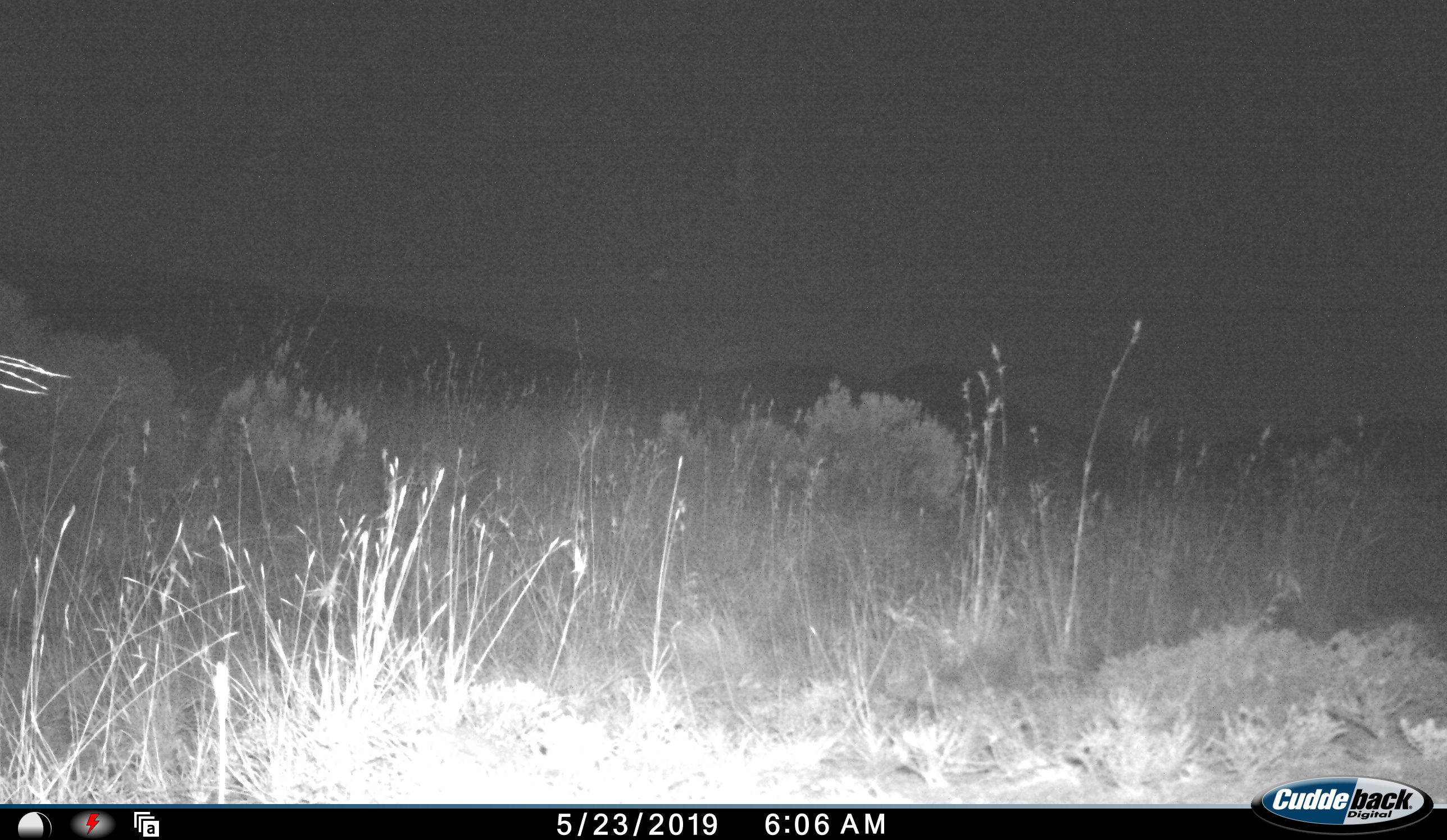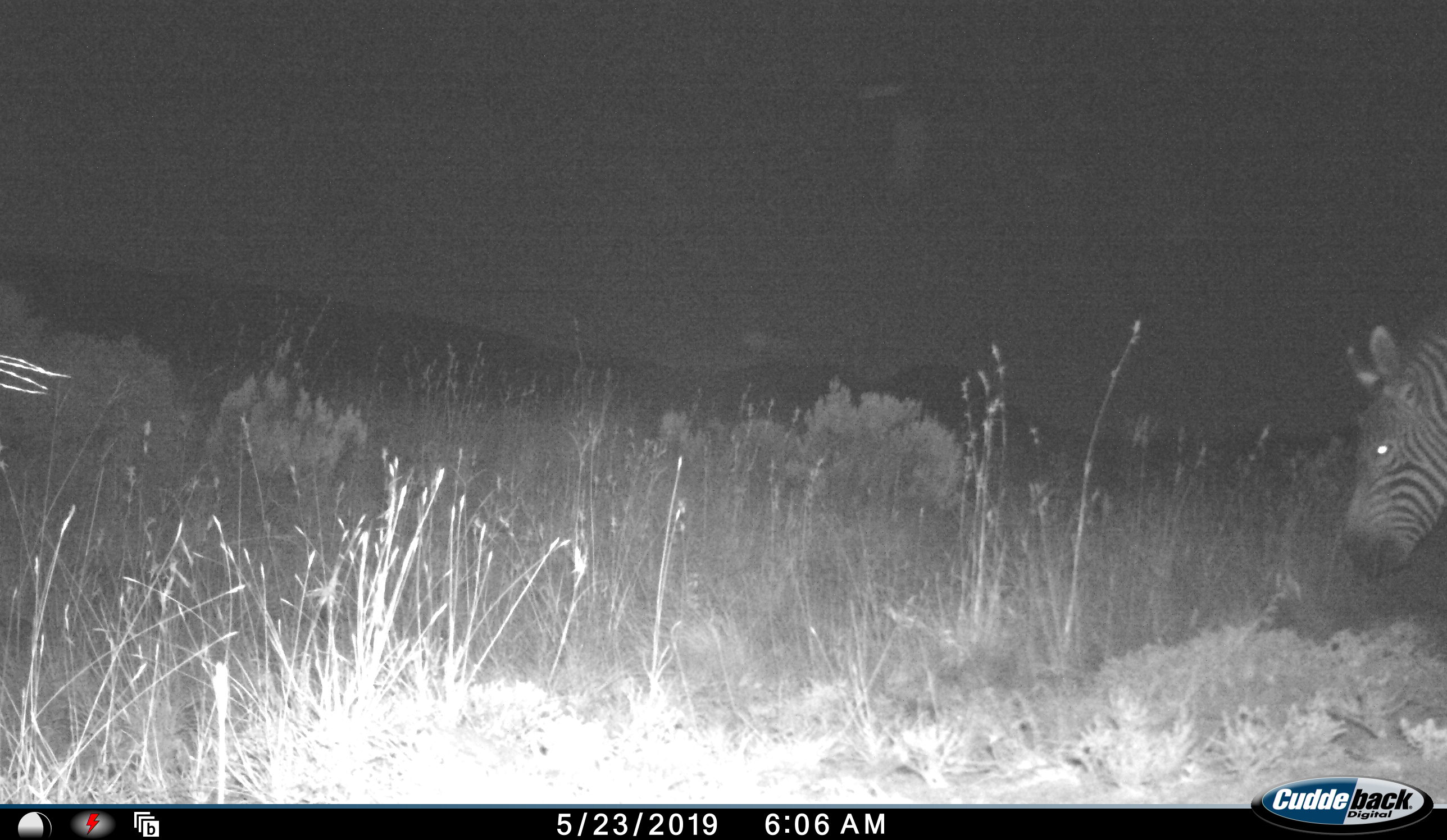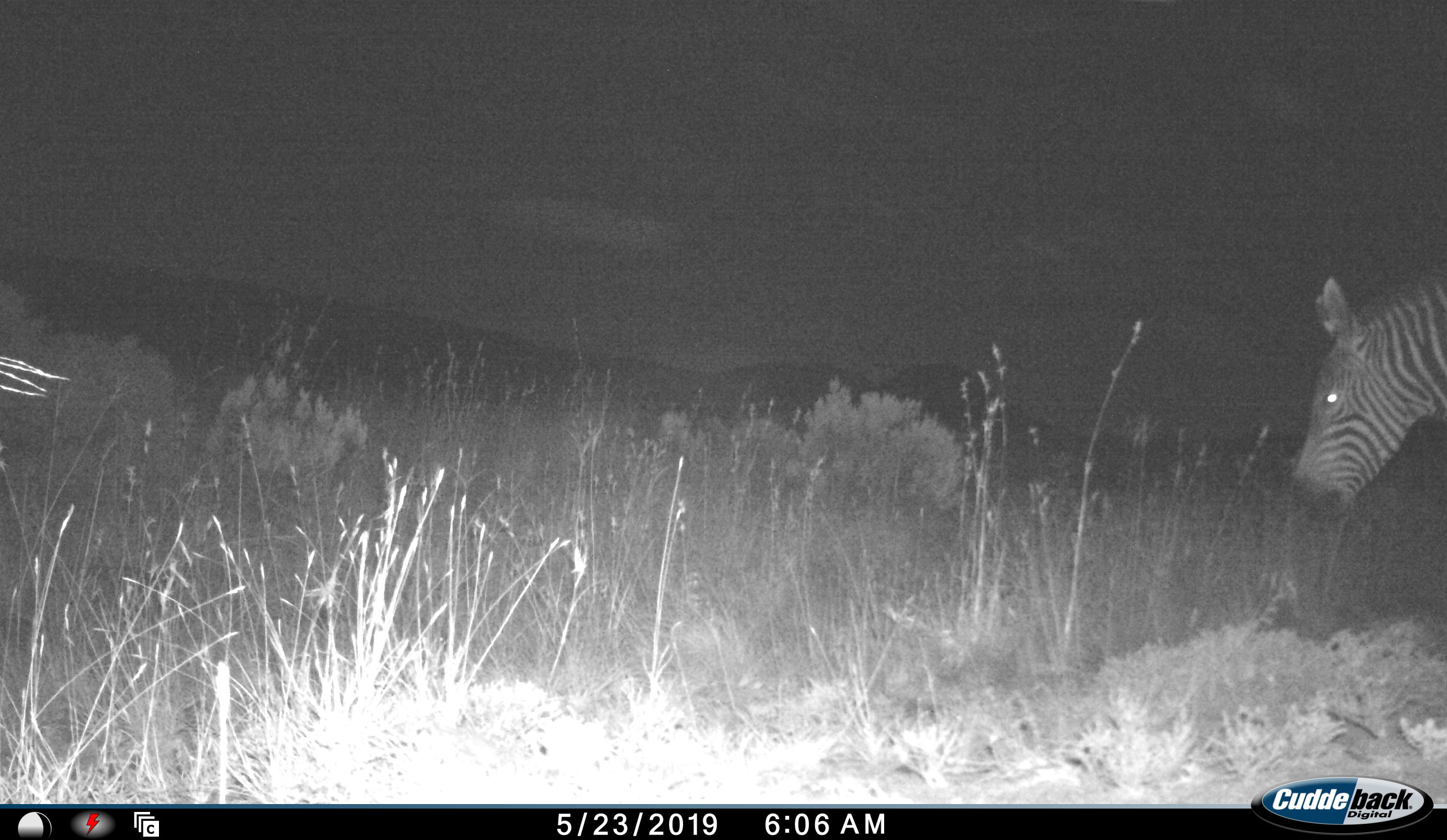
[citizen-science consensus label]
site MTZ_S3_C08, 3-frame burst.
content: unidentified animal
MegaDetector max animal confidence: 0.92